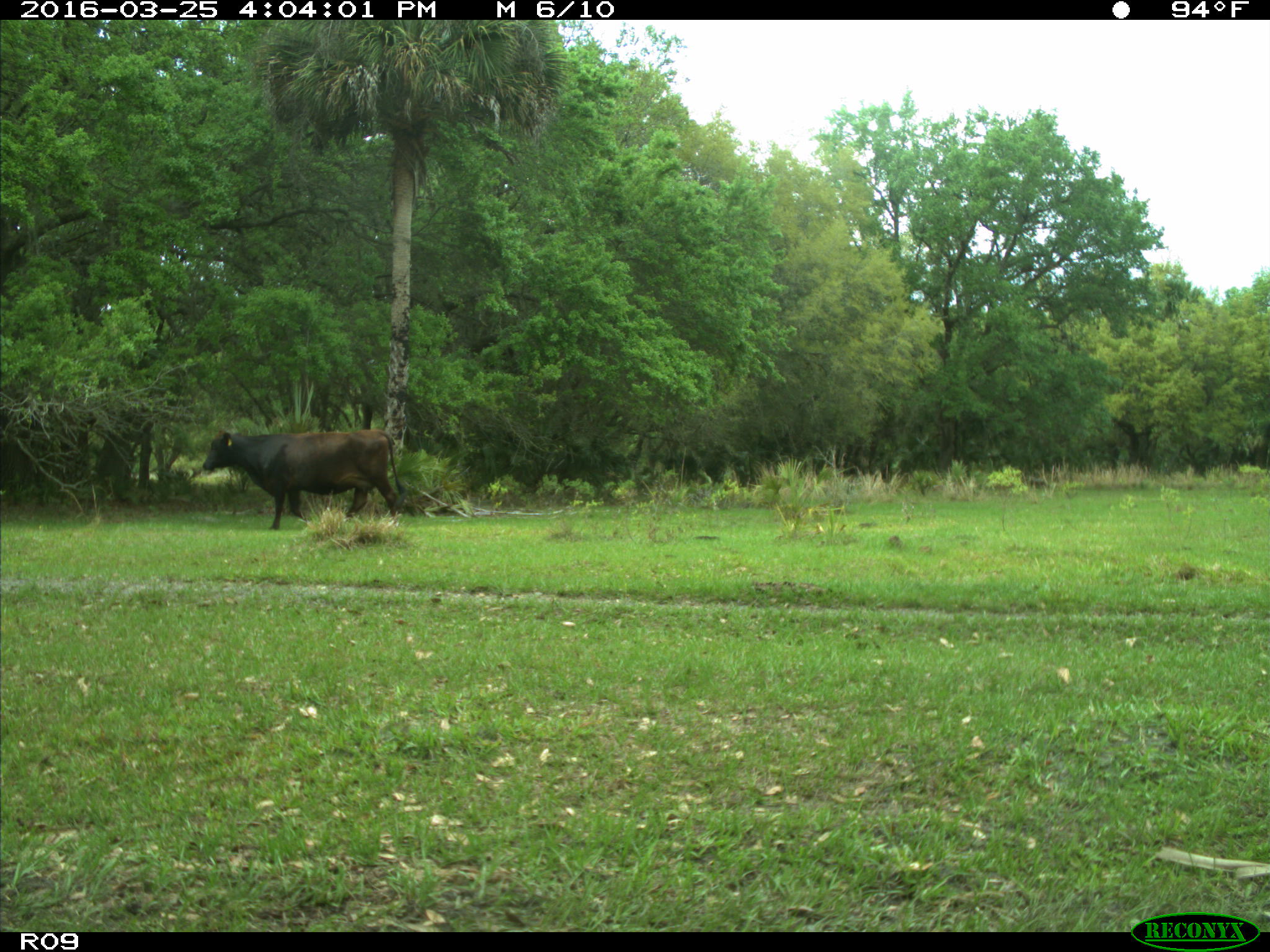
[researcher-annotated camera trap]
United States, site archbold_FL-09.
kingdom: Animalia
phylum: Chordata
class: Mammalia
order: Artiodactyla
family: Bovidae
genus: Bos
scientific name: Bos taurus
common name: domestic cow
Bos taurus (domestic cow).